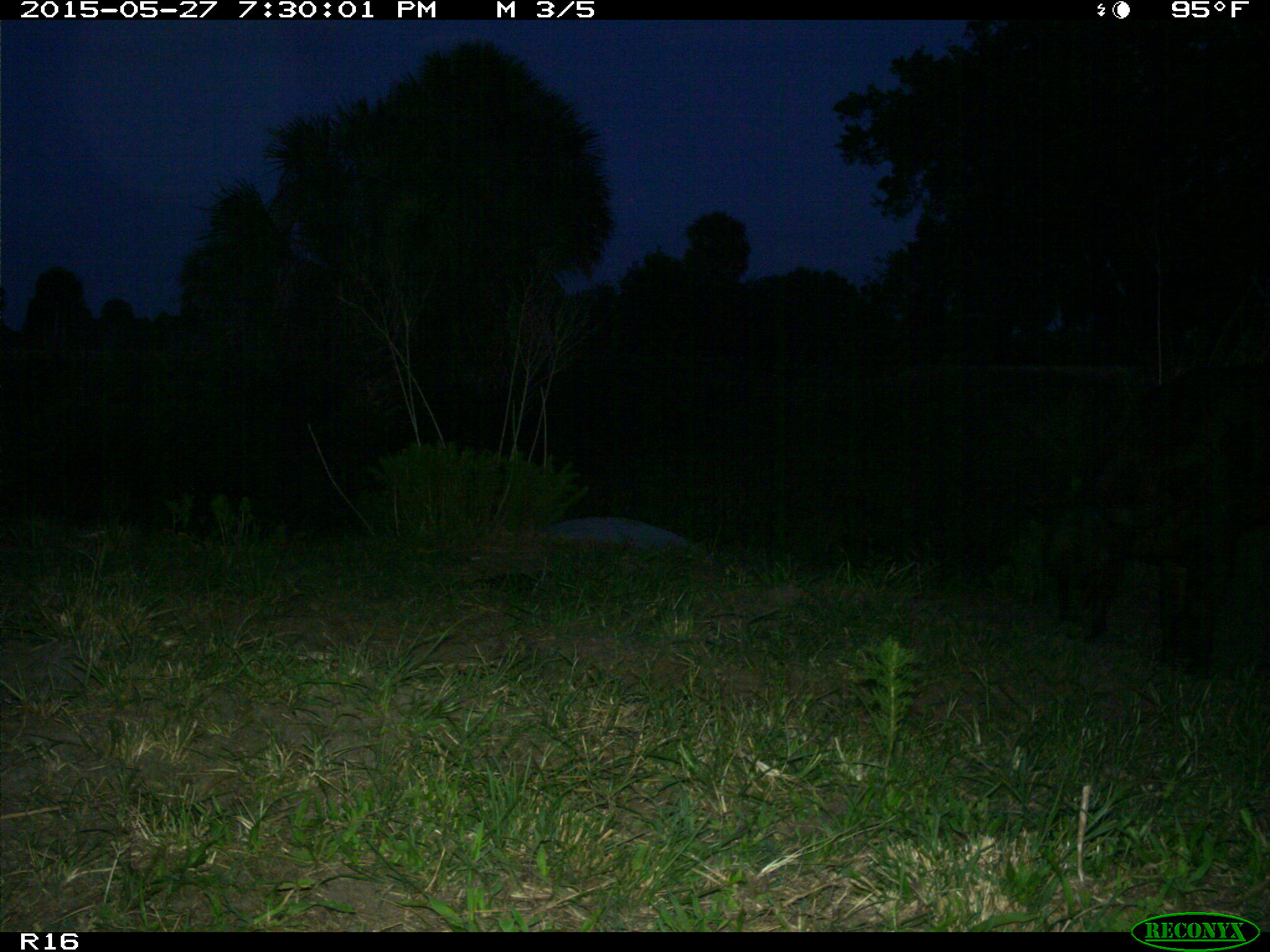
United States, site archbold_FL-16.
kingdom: Animalia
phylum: Chordata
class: Mammalia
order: Artiodactyla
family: Bovidae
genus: Bos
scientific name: Bos taurus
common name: domestic cow